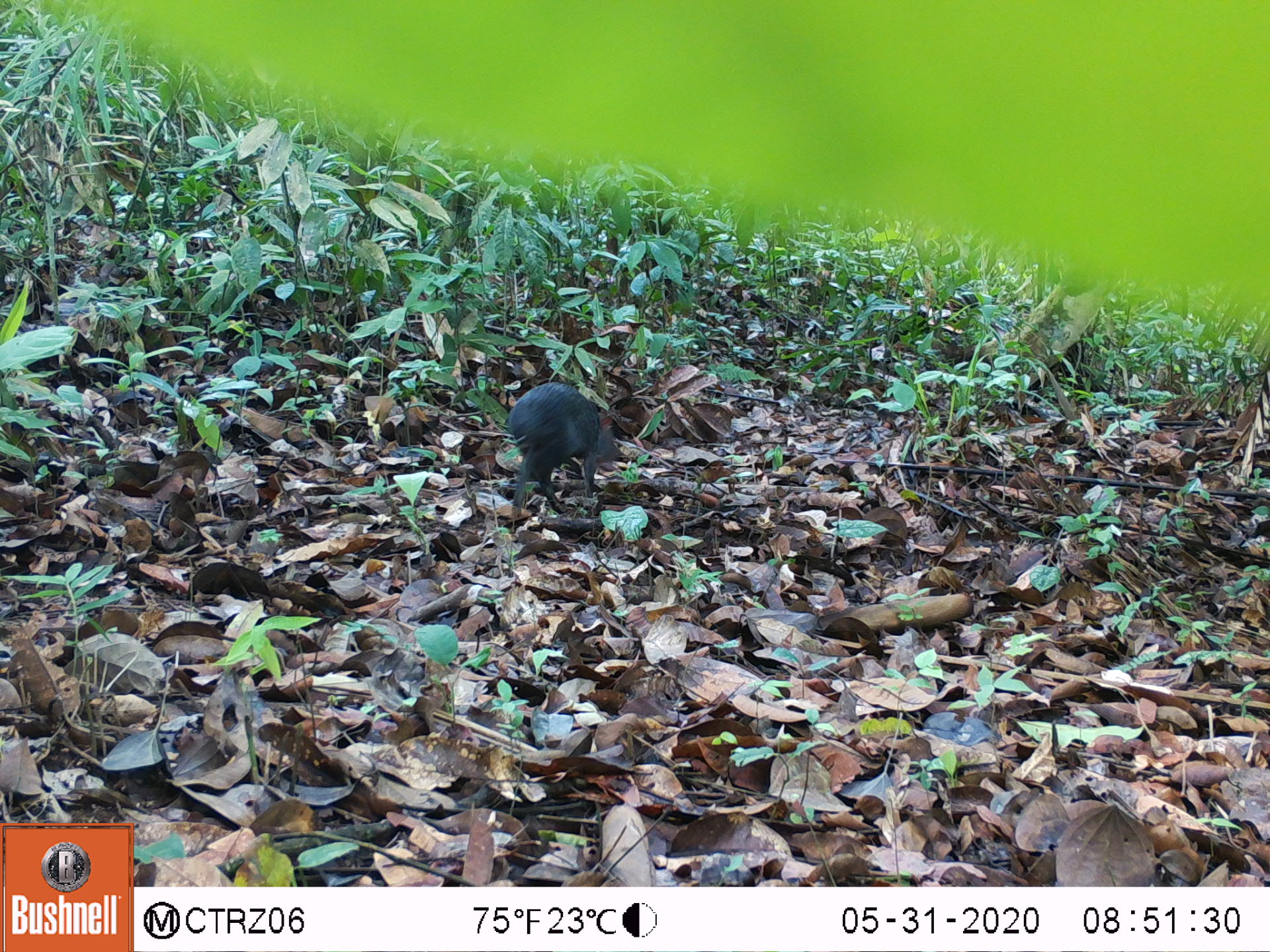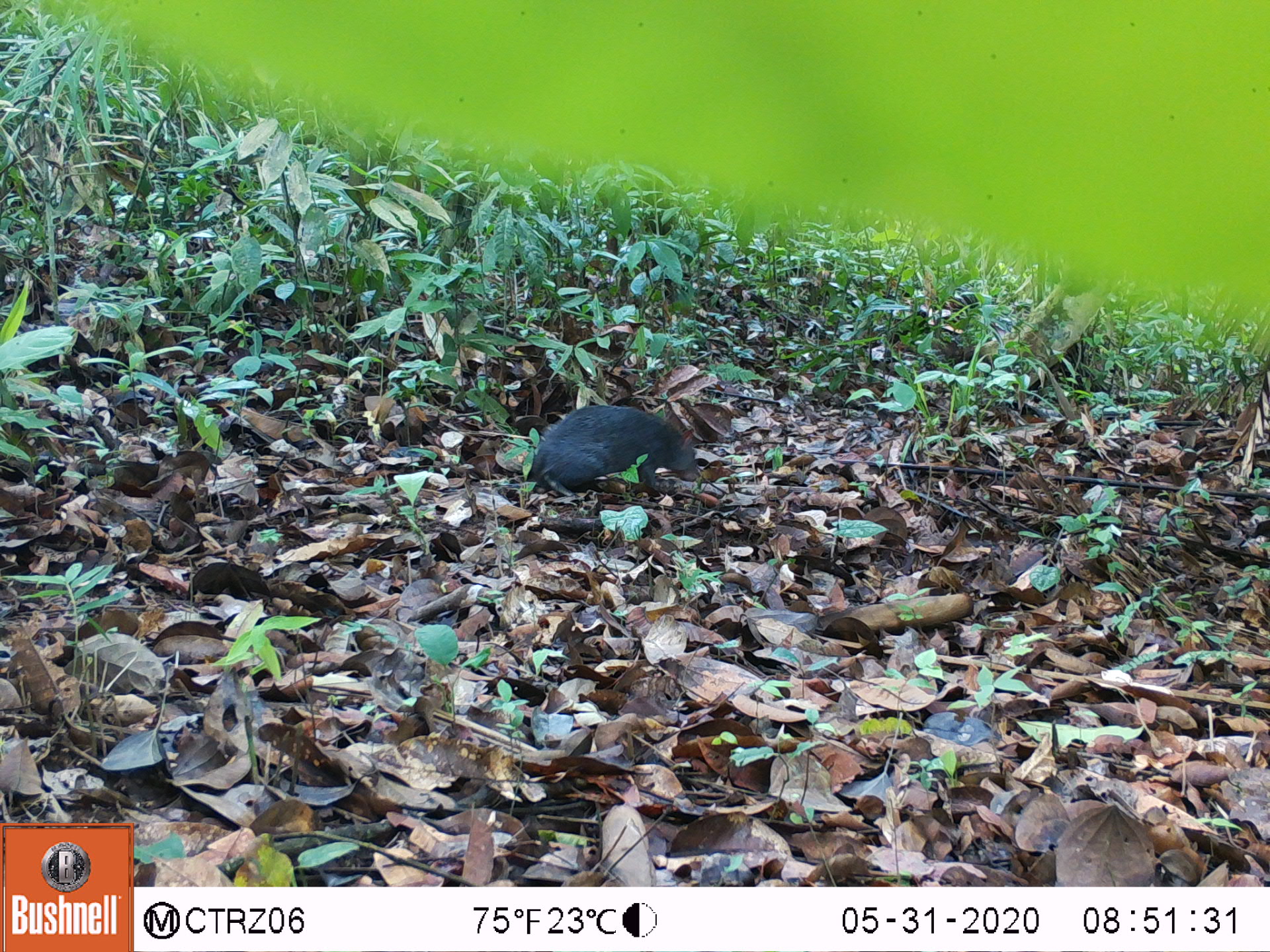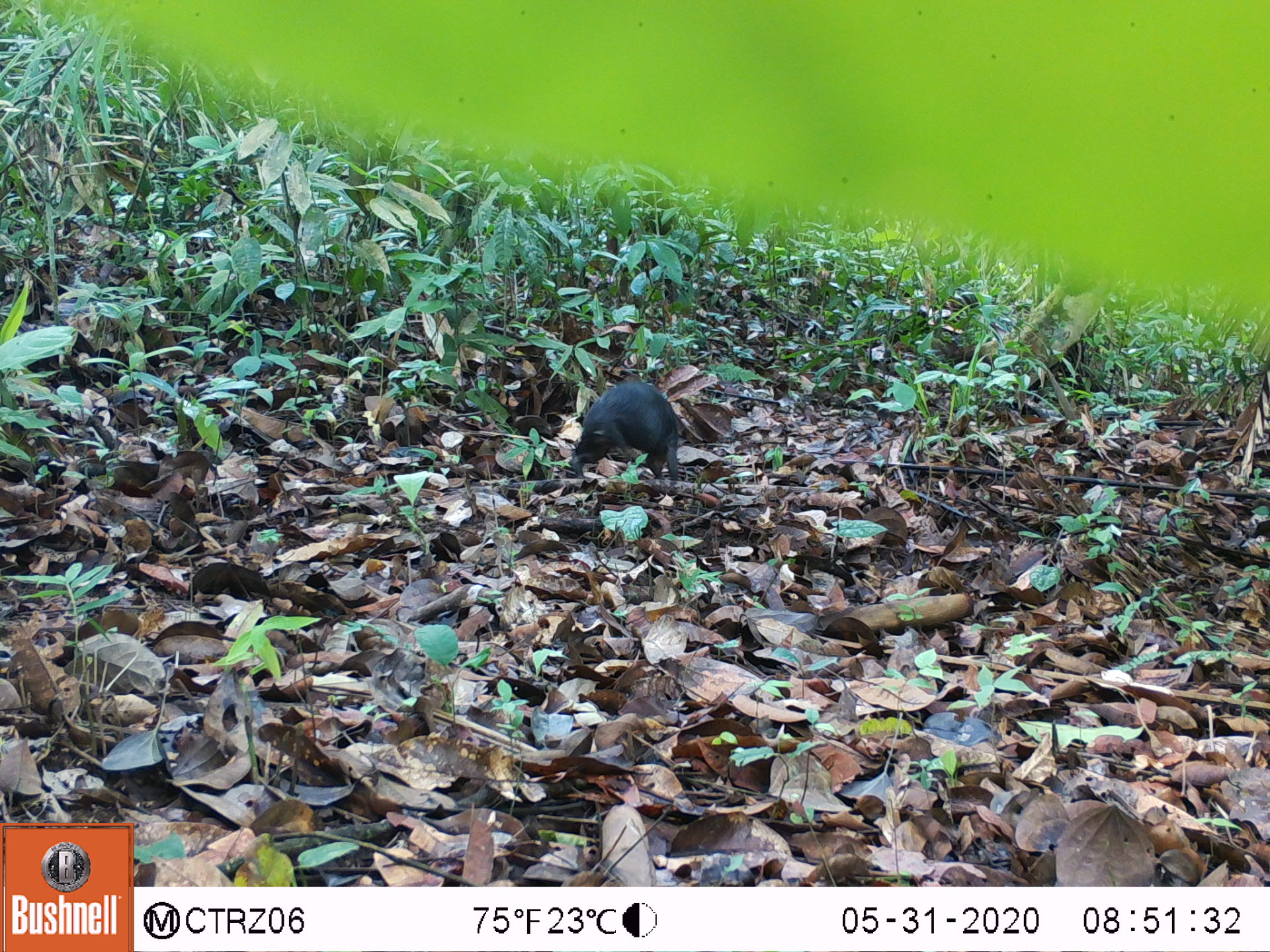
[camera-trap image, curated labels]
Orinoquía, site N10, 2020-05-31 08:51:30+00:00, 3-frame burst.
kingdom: Animalia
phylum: Chordata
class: Mammalia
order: Rodentia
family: Dasyproctidae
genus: Dasyprocta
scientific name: Dasyprocta fuliginosa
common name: black agouti